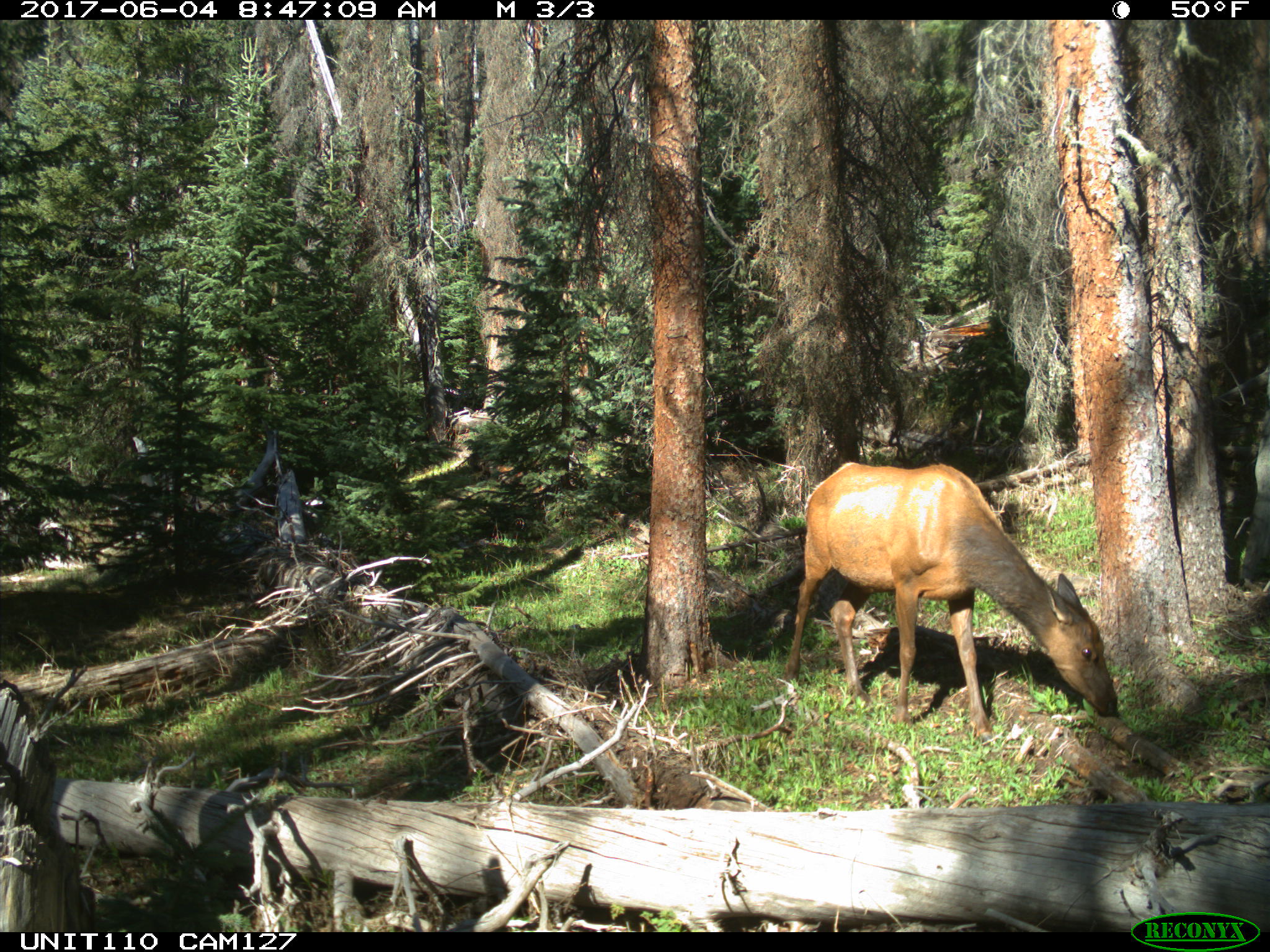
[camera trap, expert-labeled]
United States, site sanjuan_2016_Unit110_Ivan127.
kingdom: Animalia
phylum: Chordata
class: Mammalia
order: Artiodactyla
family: Cervidae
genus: Cervus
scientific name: Cervus elaphus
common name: red deer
Cervus elaphus (red deer).